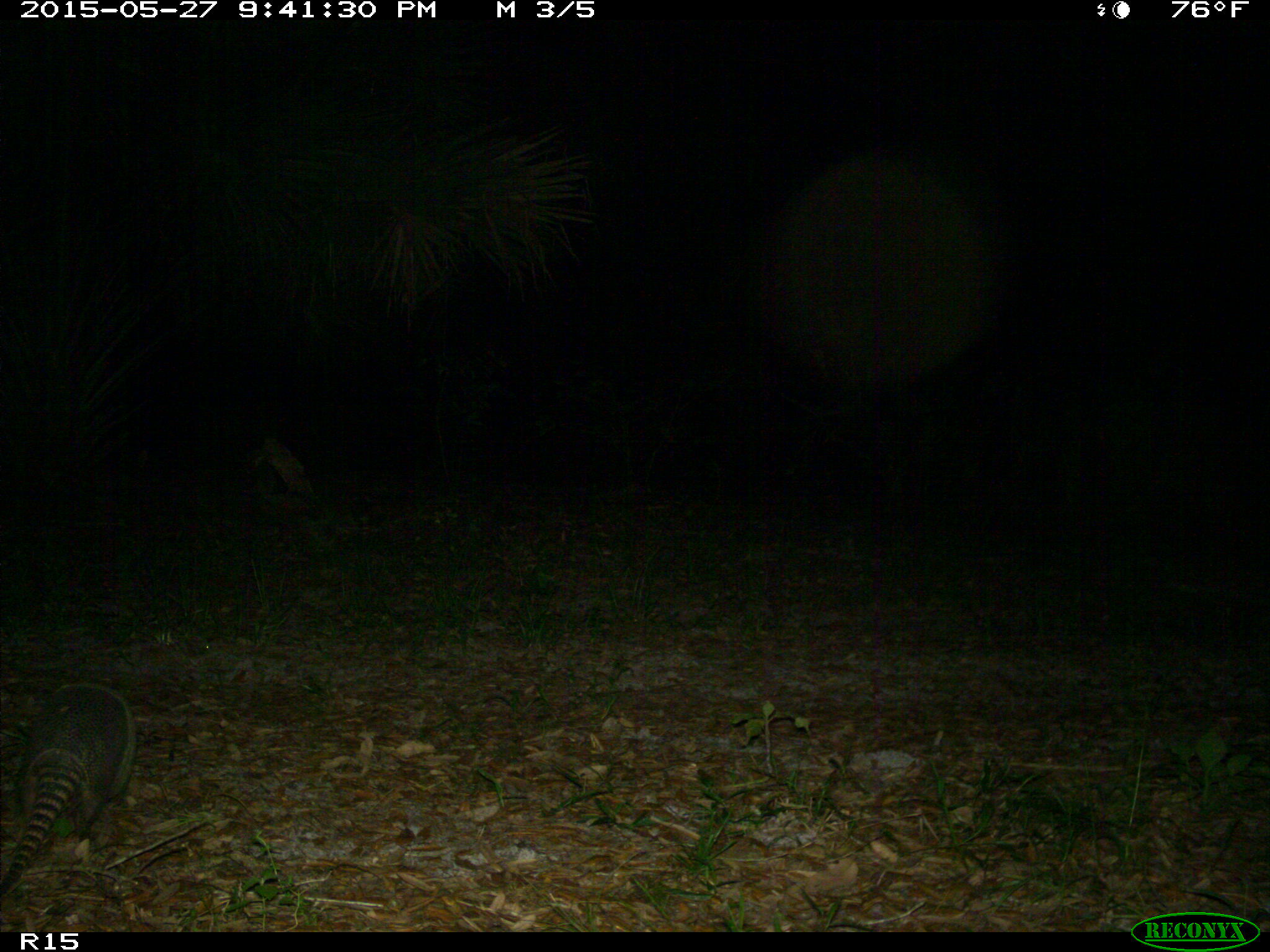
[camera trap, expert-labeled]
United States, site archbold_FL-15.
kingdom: Animalia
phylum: Chordata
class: Mammalia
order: Cingulata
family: Dasypodidae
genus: Dasypus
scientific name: Dasypus novemcinctus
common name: nine-banded armadillo